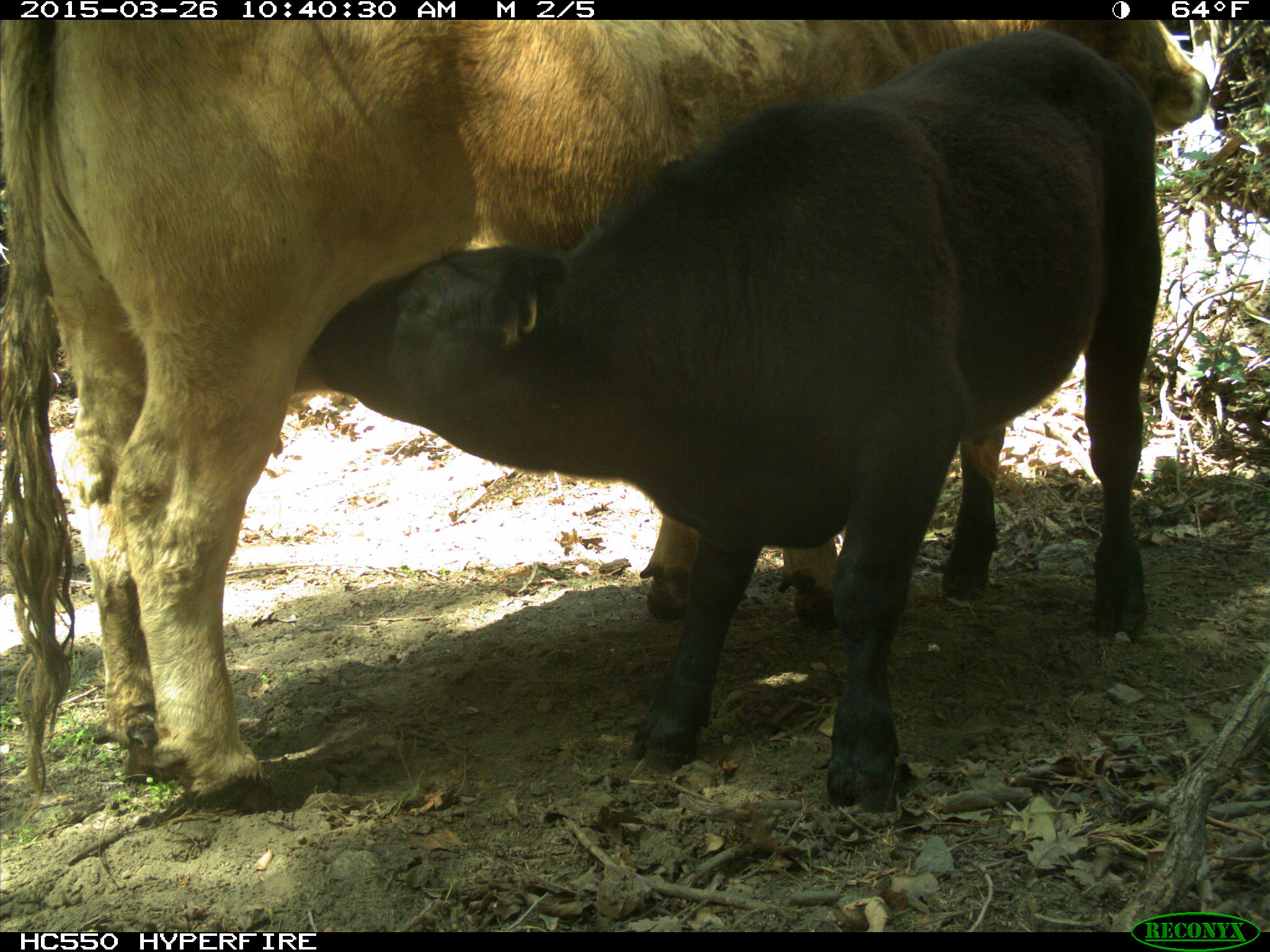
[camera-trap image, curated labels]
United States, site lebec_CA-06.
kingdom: Animalia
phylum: Chordata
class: Mammalia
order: Artiodactyla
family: Bovidae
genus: Bos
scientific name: Bos taurus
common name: domestic cow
Bos taurus (domestic cow).